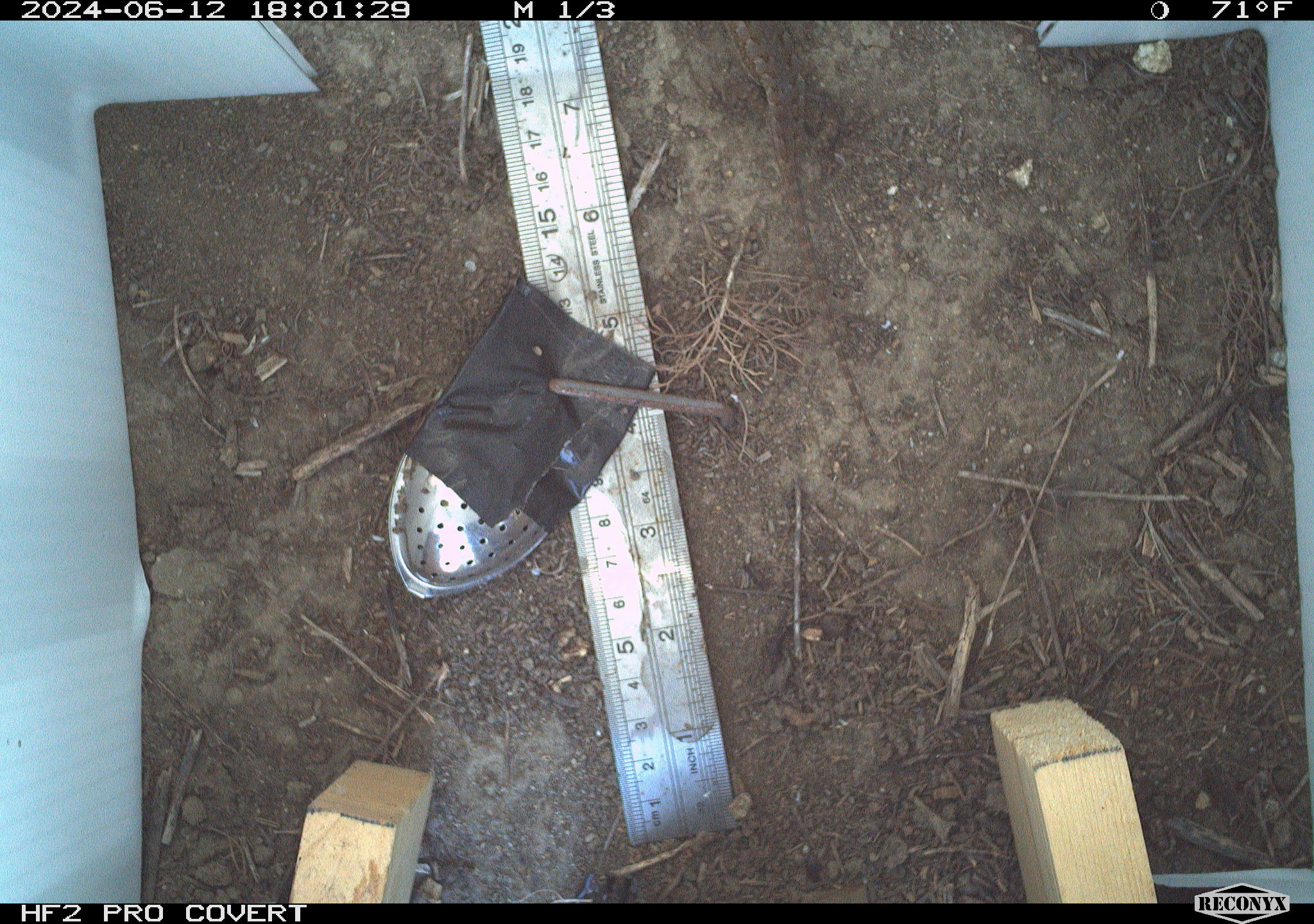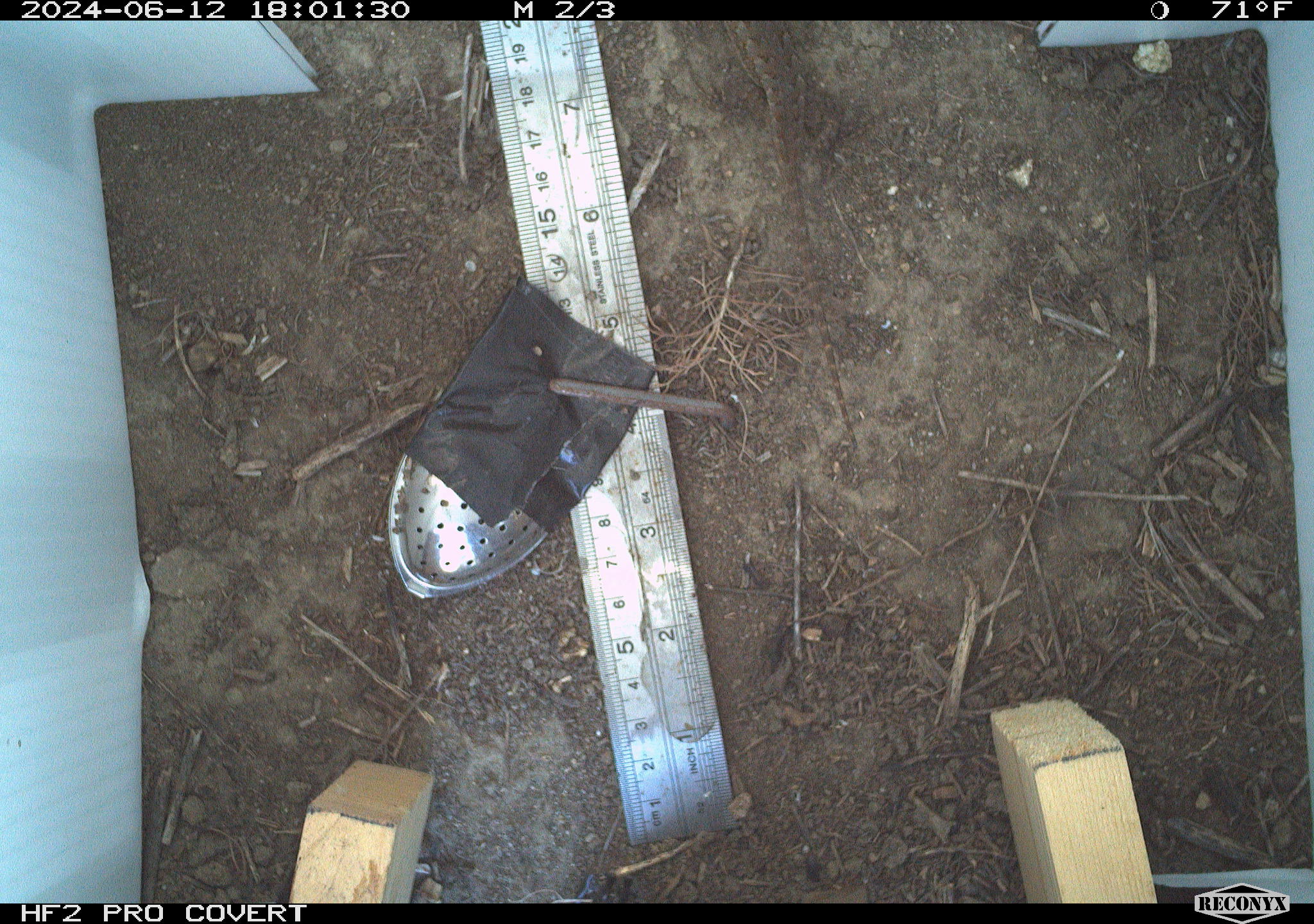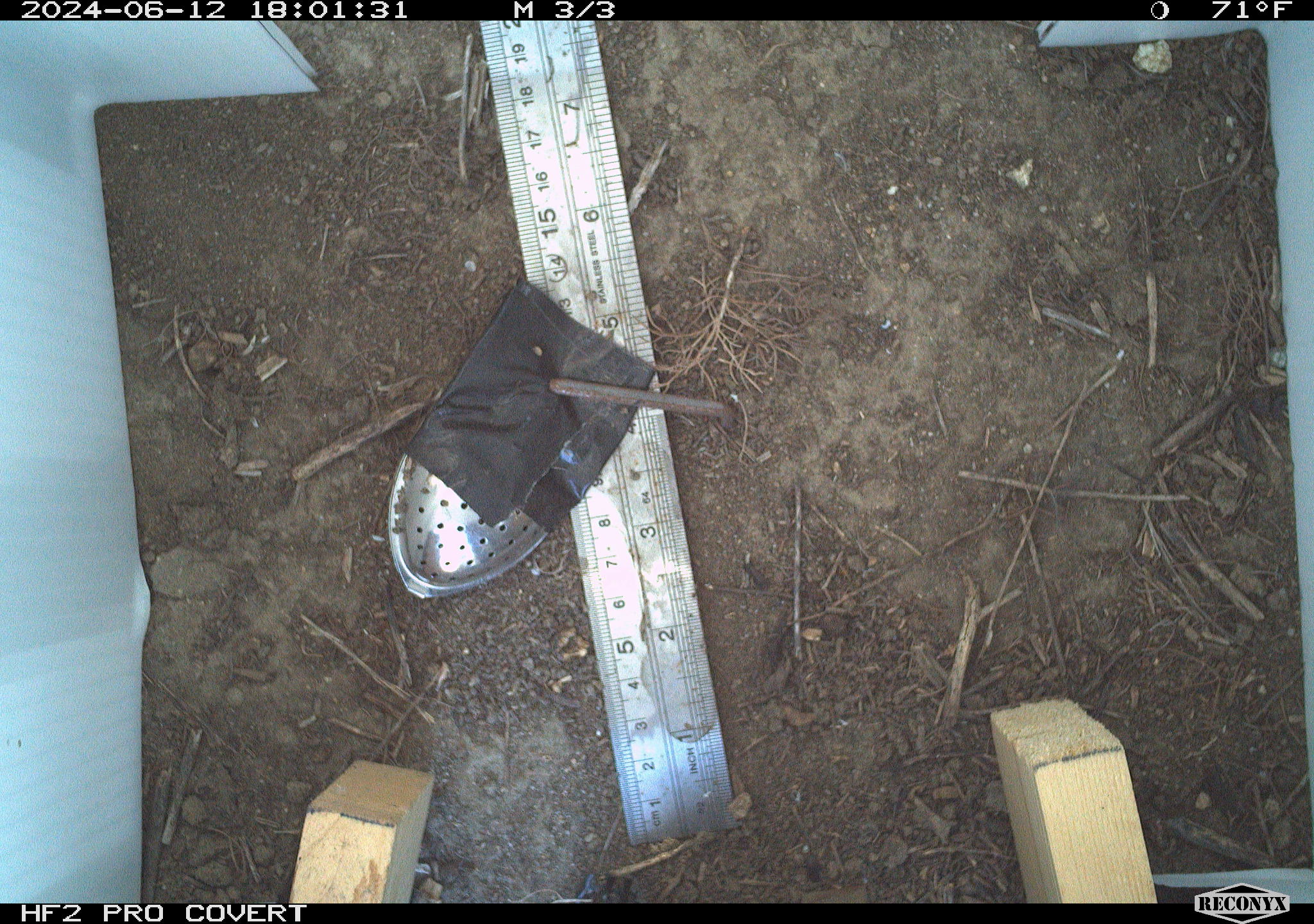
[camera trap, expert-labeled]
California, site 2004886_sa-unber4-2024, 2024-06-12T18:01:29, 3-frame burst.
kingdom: Animalia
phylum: Chordata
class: Reptilia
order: Squamata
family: Phrynosomatidae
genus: Sceloporus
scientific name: Sceloporus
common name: spiny lizards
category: sceloporus species